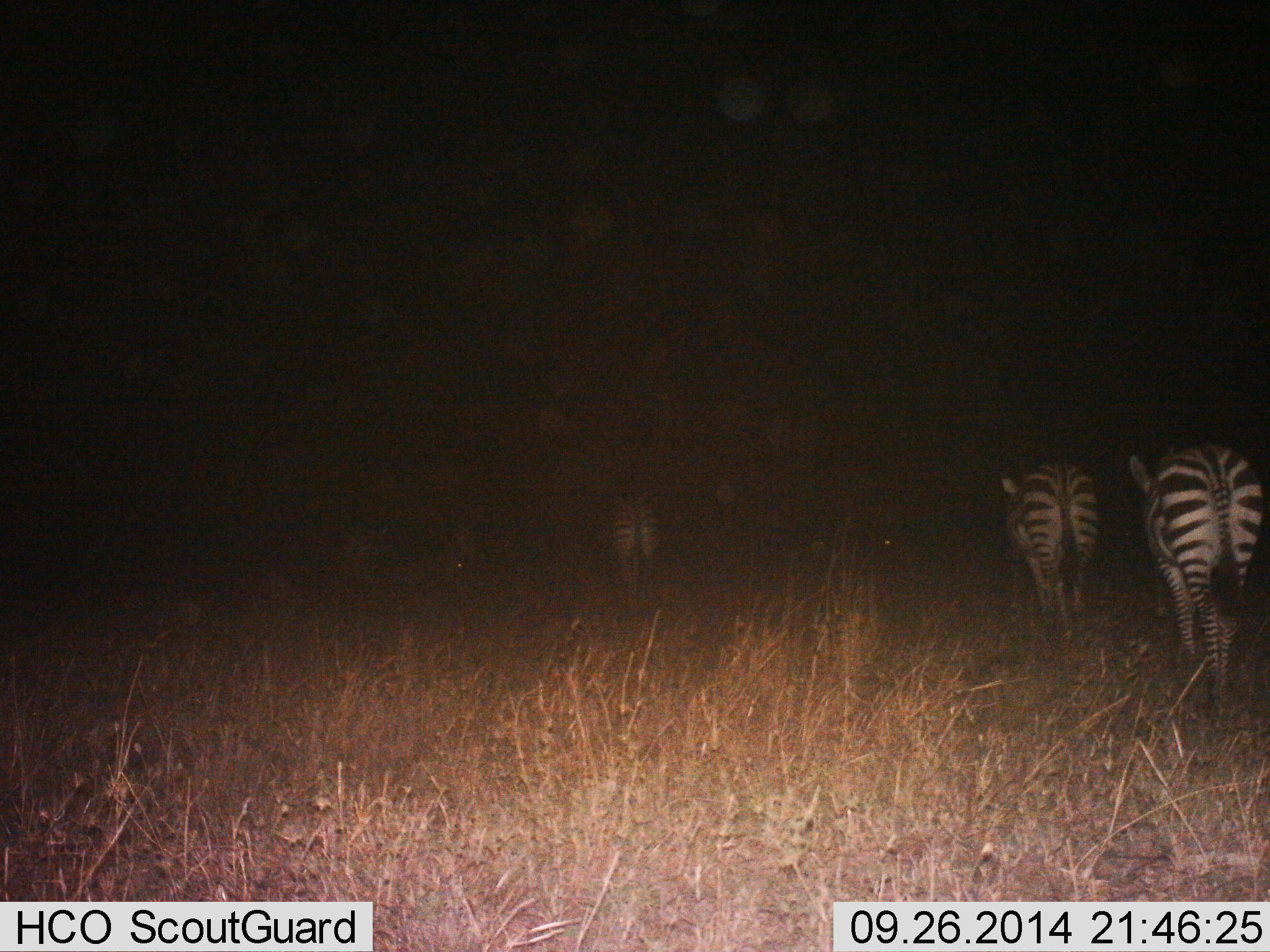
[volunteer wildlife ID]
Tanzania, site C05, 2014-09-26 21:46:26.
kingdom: Animalia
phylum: Chordata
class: Mammalia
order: Perissodactyla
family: Equidae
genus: Equus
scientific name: Equus quagga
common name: plains zebra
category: zebra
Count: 3.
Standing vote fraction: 20%.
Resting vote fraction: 0%.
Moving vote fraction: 80%.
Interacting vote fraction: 0%.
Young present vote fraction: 0%.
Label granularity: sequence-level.